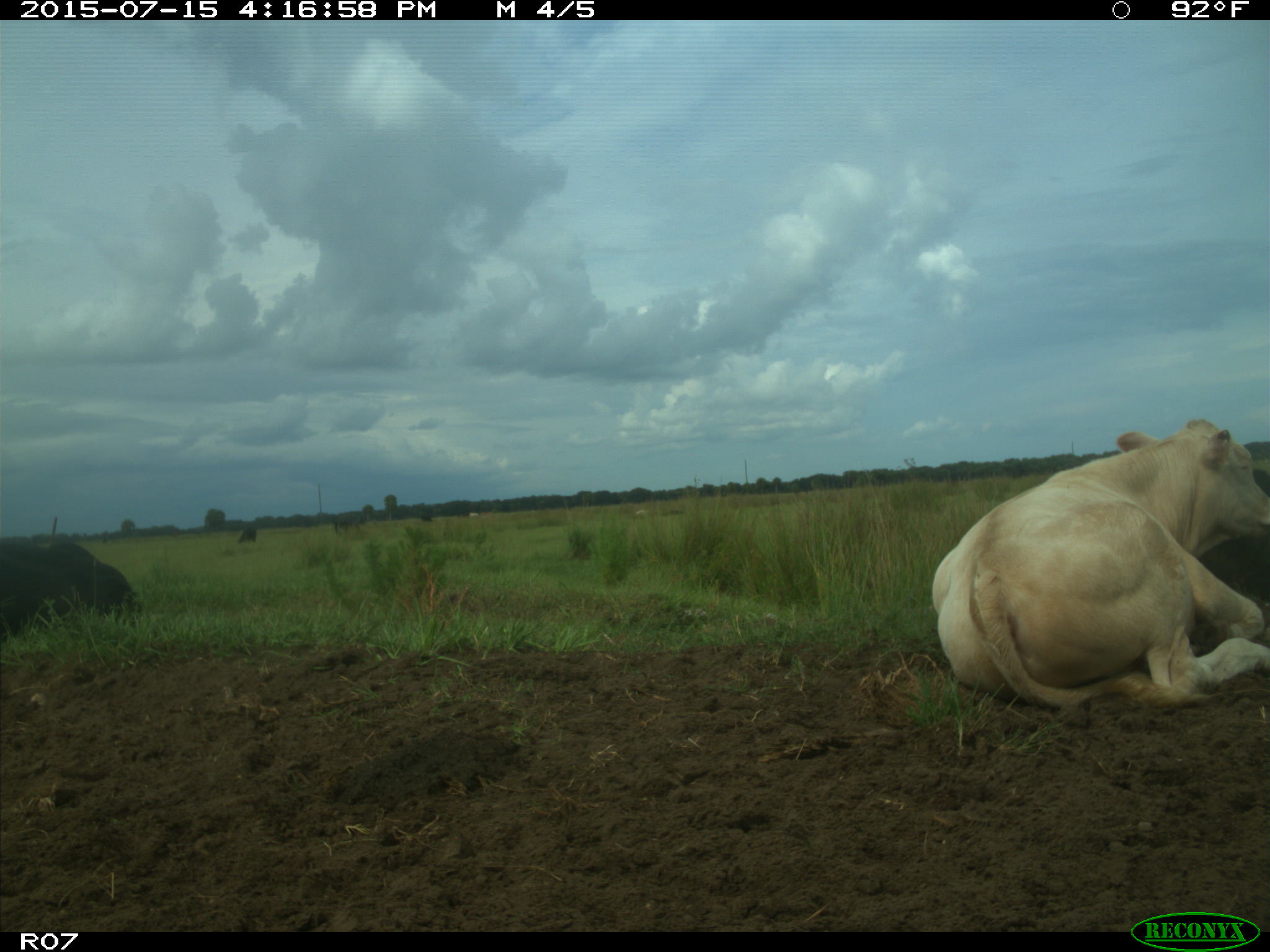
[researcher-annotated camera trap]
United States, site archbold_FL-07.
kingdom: Animalia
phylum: Chordata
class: Mammalia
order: Artiodactyla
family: Bovidae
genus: Bos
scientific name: Bos taurus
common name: domestic cow